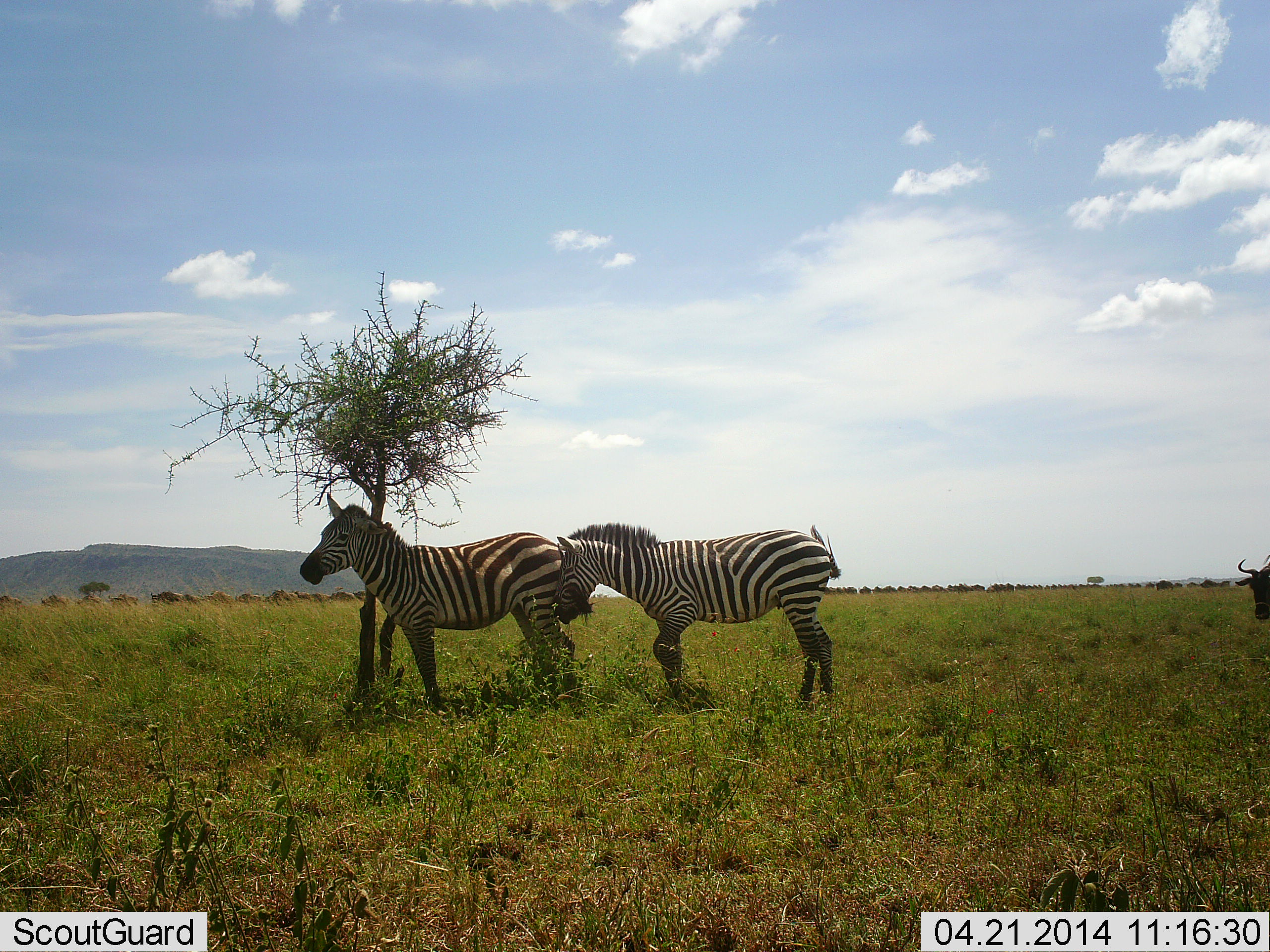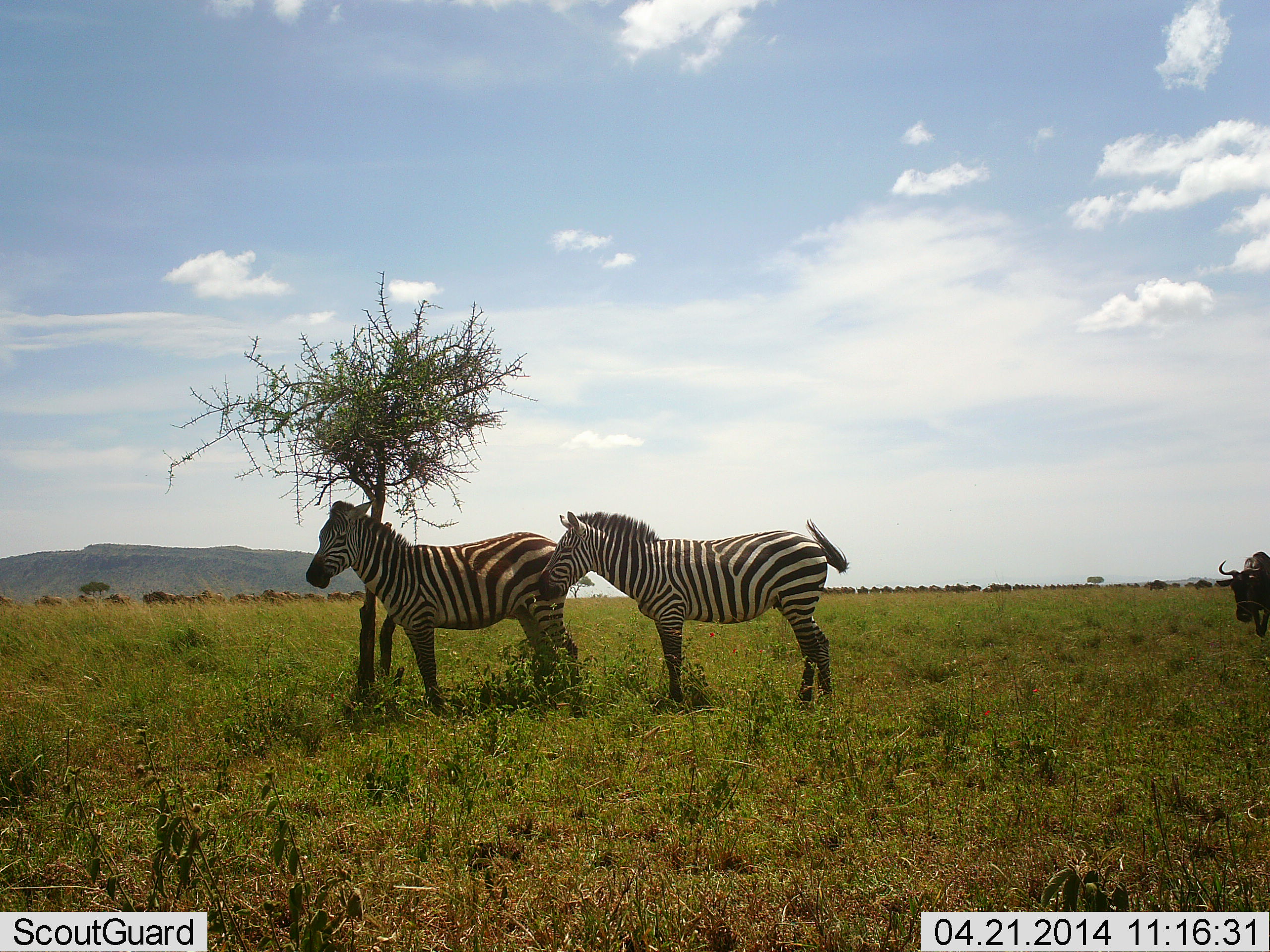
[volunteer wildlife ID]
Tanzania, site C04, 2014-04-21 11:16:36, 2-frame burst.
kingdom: Animalia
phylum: Chordata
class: Mammalia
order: Artiodactyla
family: Bovidae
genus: Connochaetes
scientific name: Connochaetes taurinus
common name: blue wildebeest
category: wildebeest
Wildebeest (blue wildebeest) (Connochaetes taurinus), count 1. Behavior (volunteer vote fractions): standing 10%, resting 10%, moving 100%, interacting 0%. Young present (vote fraction): 0%. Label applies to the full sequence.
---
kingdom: Animalia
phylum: Chordata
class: Mammalia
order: Perissodactyla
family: Equidae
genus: Equus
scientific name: Equus quagga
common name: plains zebra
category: zebra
Zebra (plains zebra) (Equus quagga), count 2. Behavior (volunteer vote fractions): standing 100%, resting 9%, moving 0%, interacting 9%. Young present (vote fraction): 0%. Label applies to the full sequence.